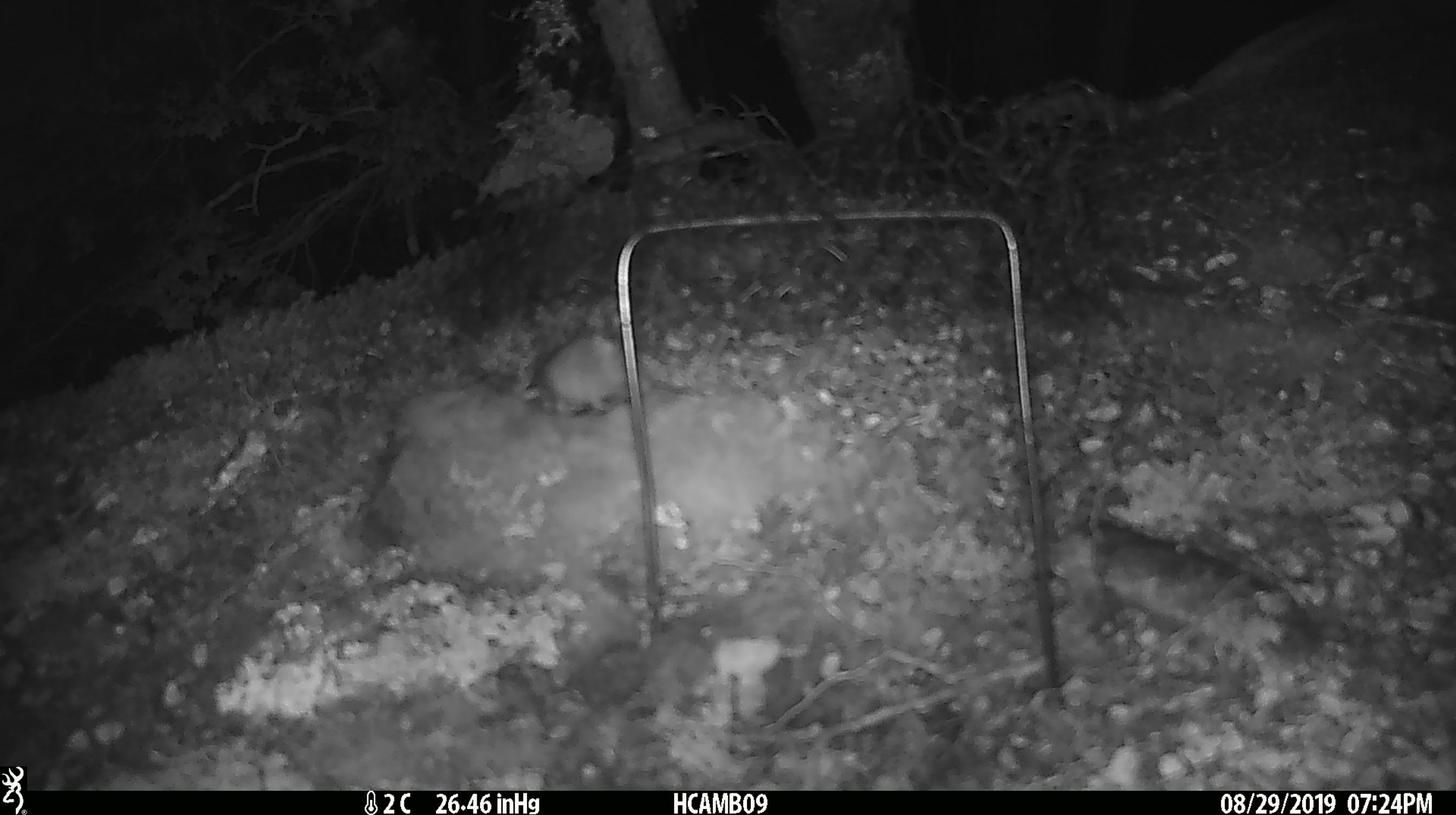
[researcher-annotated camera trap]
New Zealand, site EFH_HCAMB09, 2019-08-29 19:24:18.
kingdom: Animalia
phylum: Chordata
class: Mammalia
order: Rodentia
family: Muridae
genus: Mus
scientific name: Mus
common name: mouse